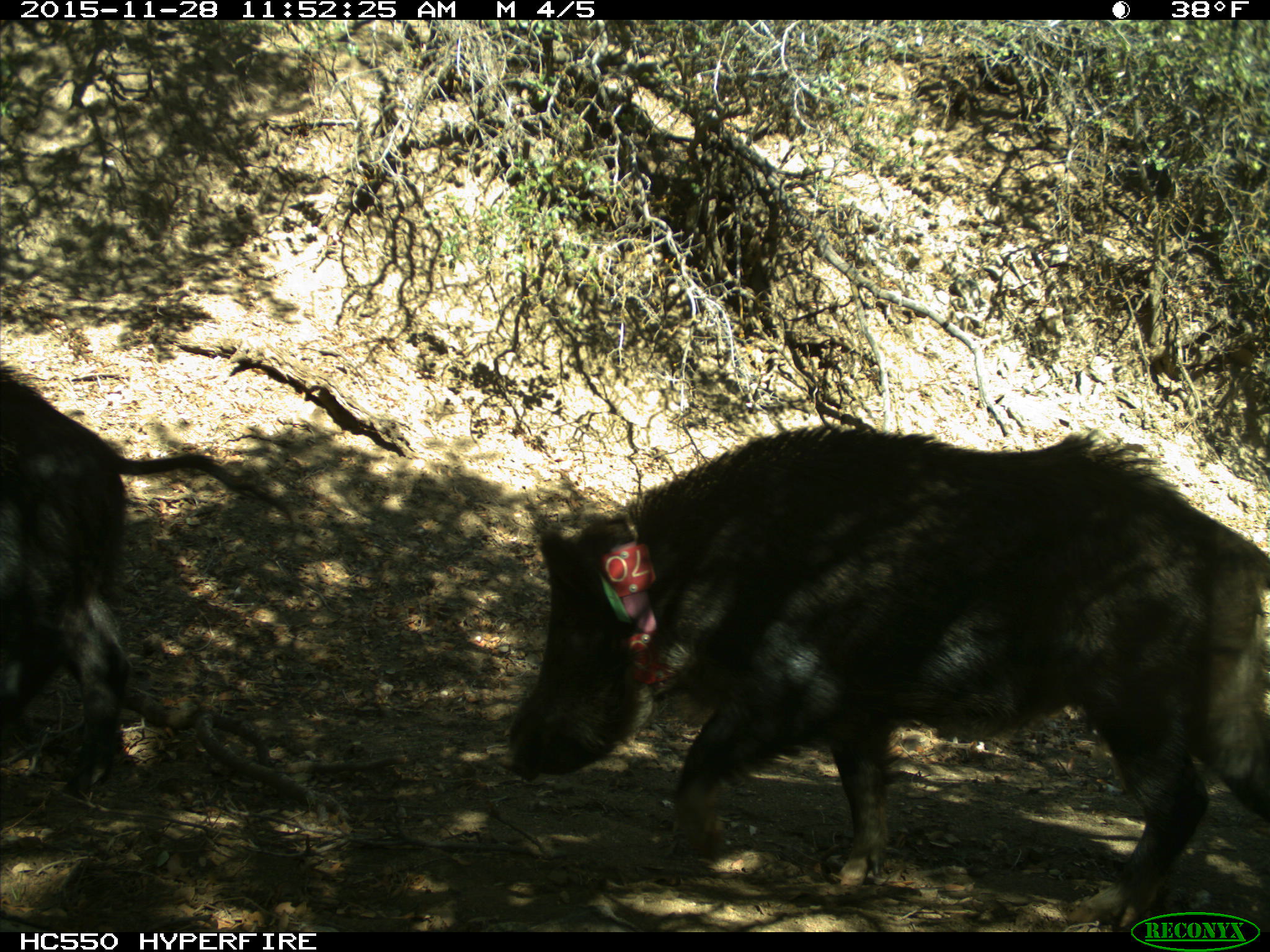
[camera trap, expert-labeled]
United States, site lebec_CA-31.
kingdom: Animalia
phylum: Chordata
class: Mammalia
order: Artiodactyla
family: Suidae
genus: Sus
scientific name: Sus scrofa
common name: wild boar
Sus scrofa (wild boar).